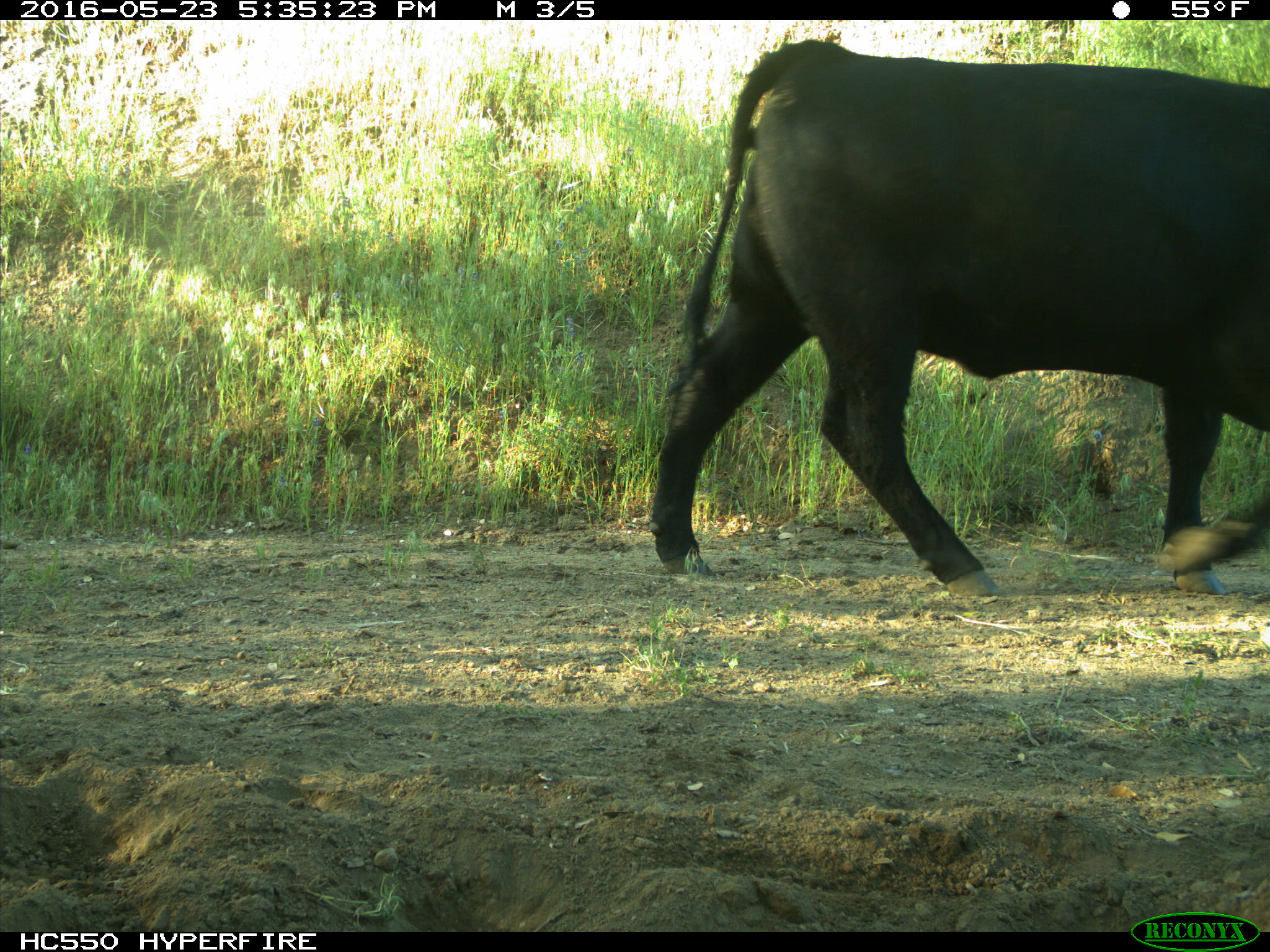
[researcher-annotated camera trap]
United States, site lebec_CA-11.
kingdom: Animalia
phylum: Chordata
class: Mammalia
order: Artiodactyla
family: Bovidae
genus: Bos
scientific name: Bos taurus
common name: domestic cow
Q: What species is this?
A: Bos taurus (domestic cow).